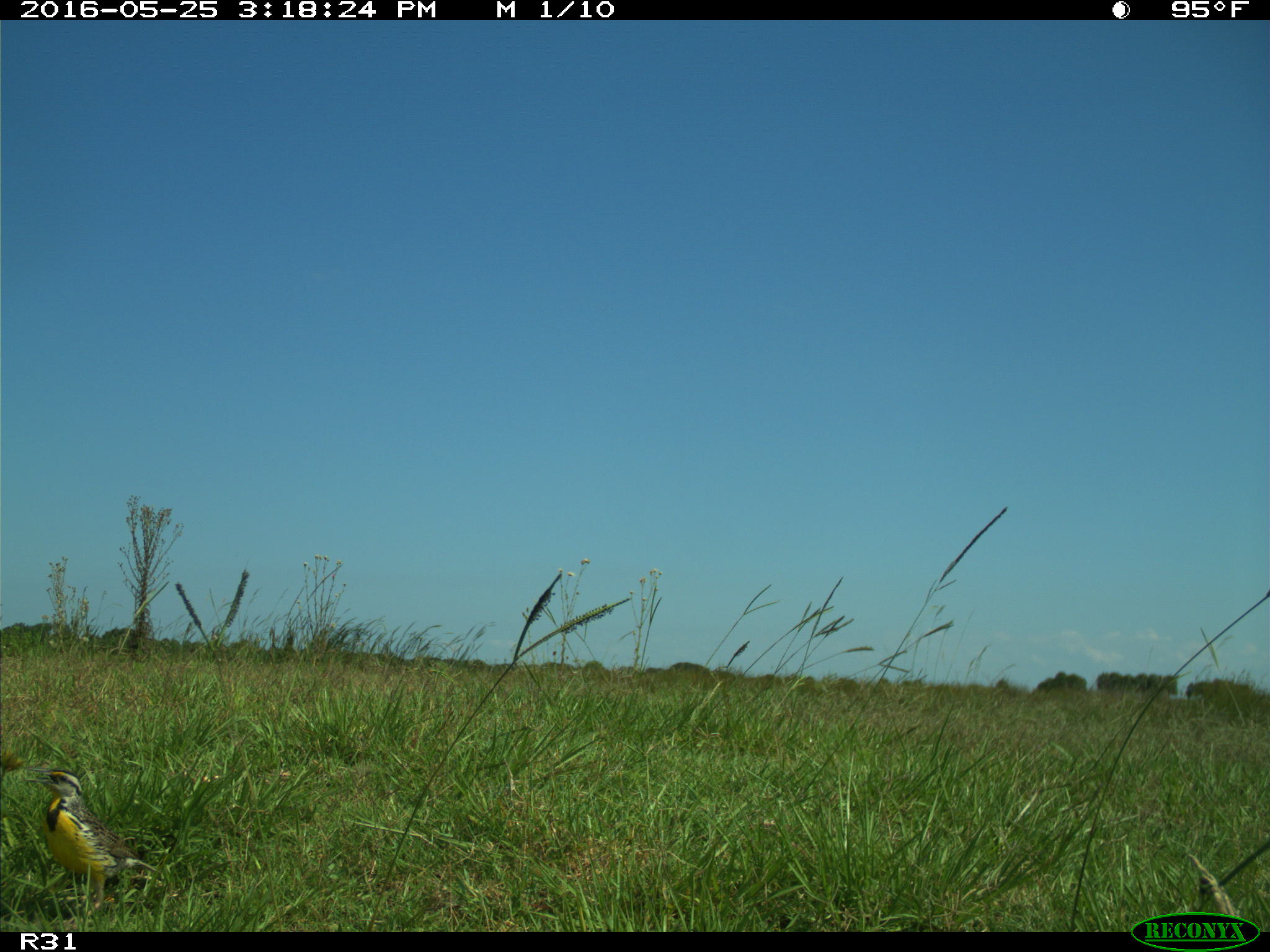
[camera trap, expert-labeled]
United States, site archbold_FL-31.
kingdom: Animalia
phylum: Chordata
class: Aves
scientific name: Aves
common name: birds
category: unidentified bird